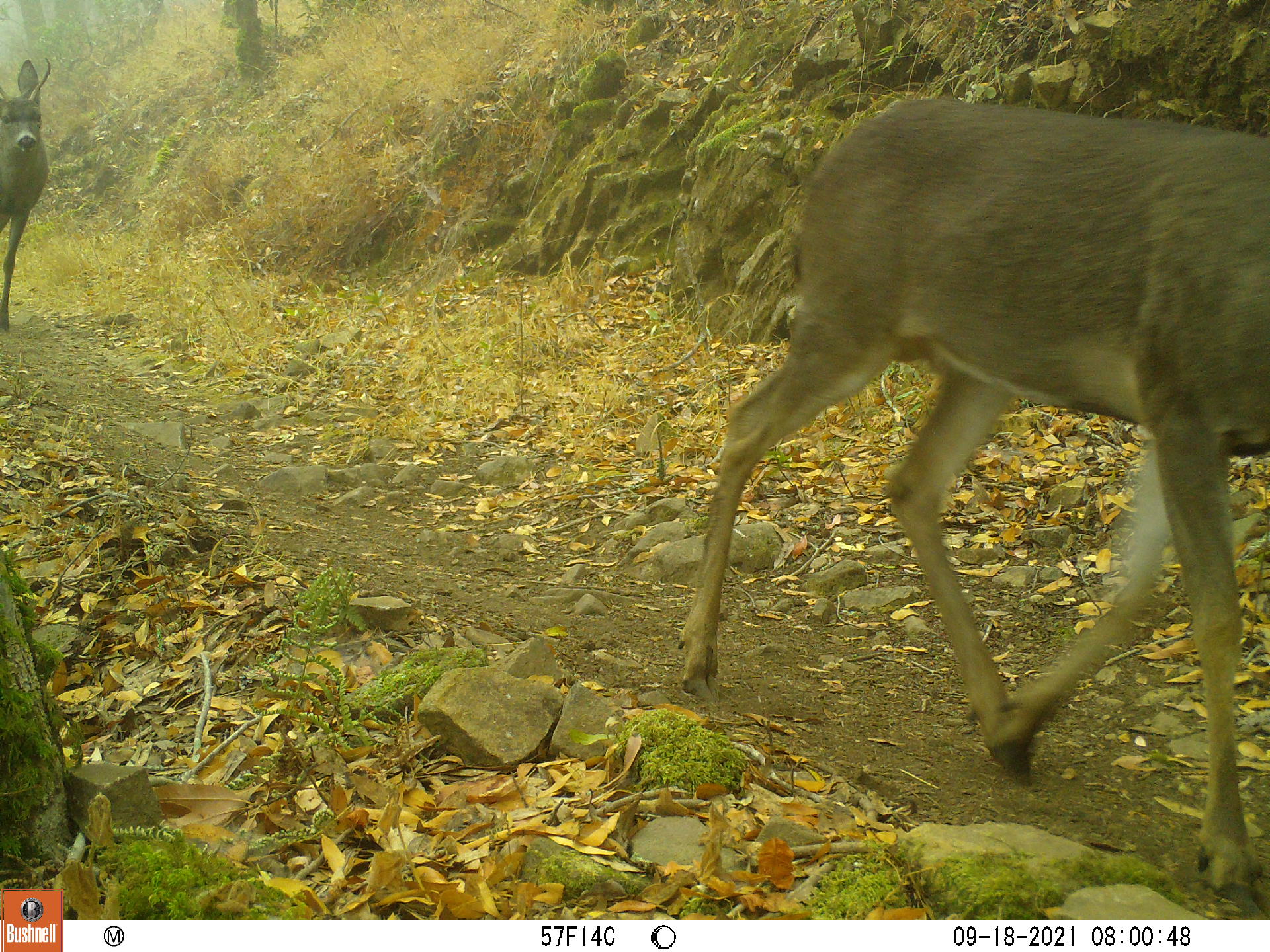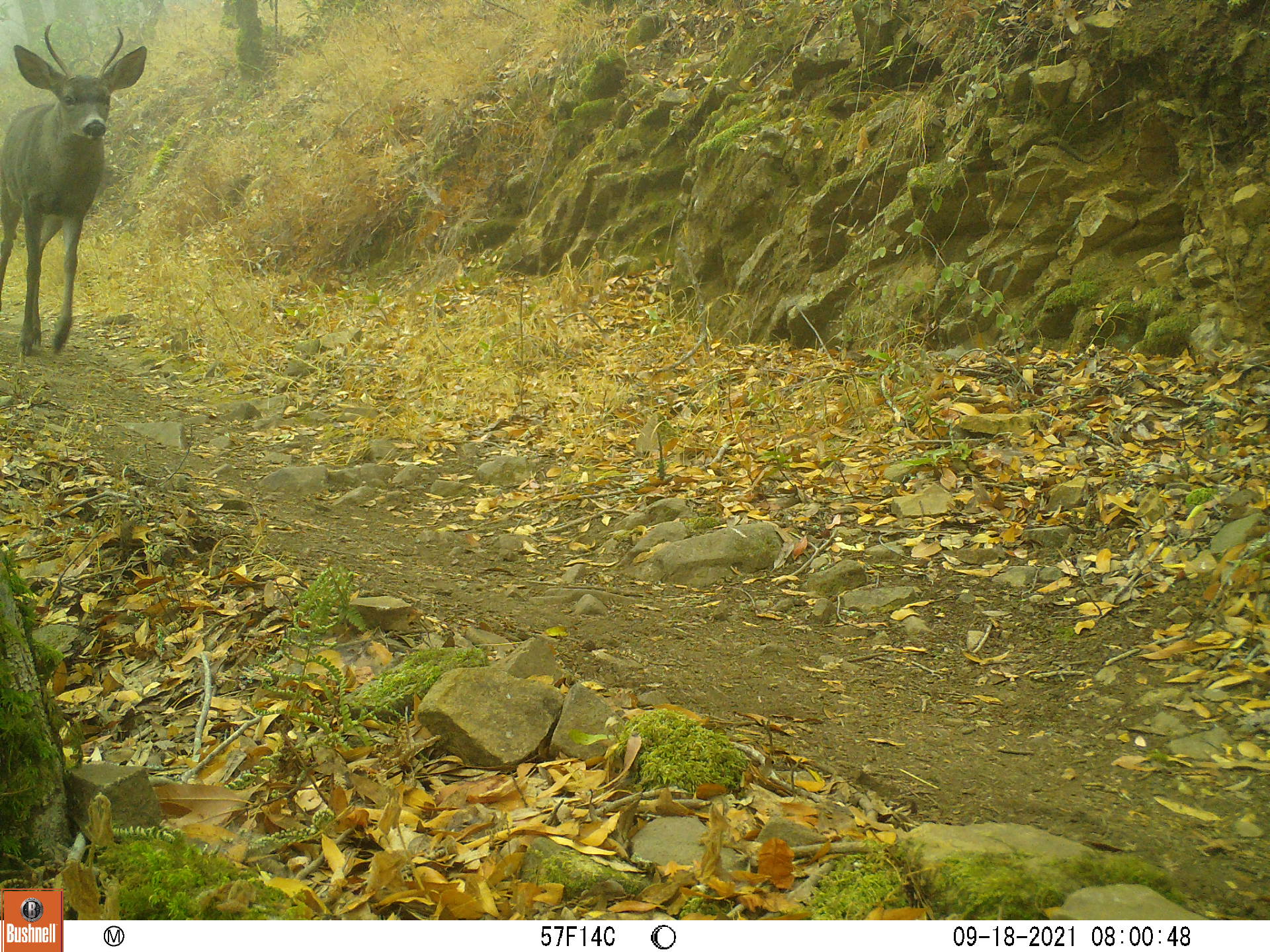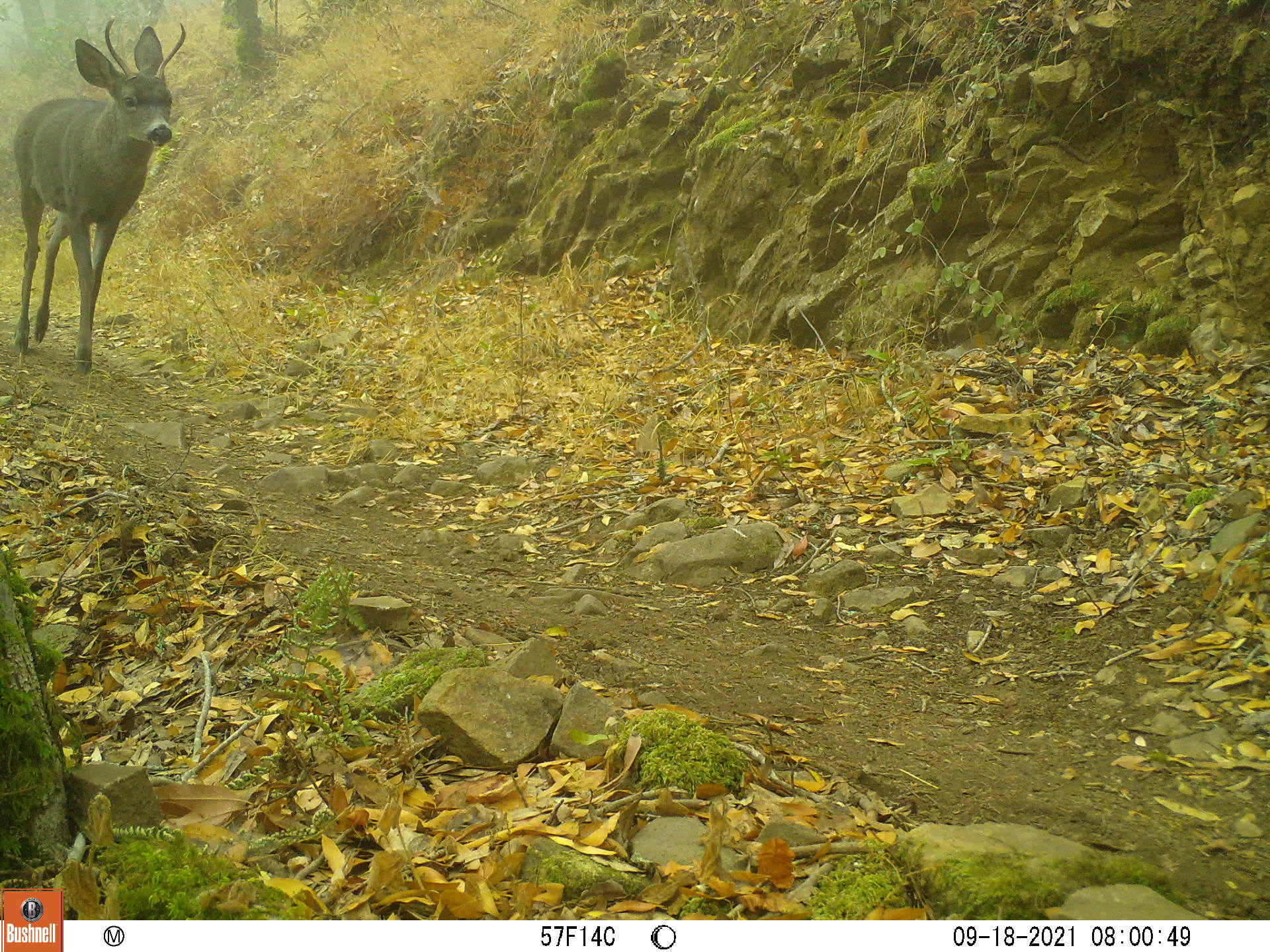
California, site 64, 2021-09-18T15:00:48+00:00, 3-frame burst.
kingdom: Animalia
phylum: Chordata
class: Mammalia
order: Artiodactyla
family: Cervidae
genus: Odocoileus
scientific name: Odocoileus hemionus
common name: mule deer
Mule deer (Odocoileus hemionus).